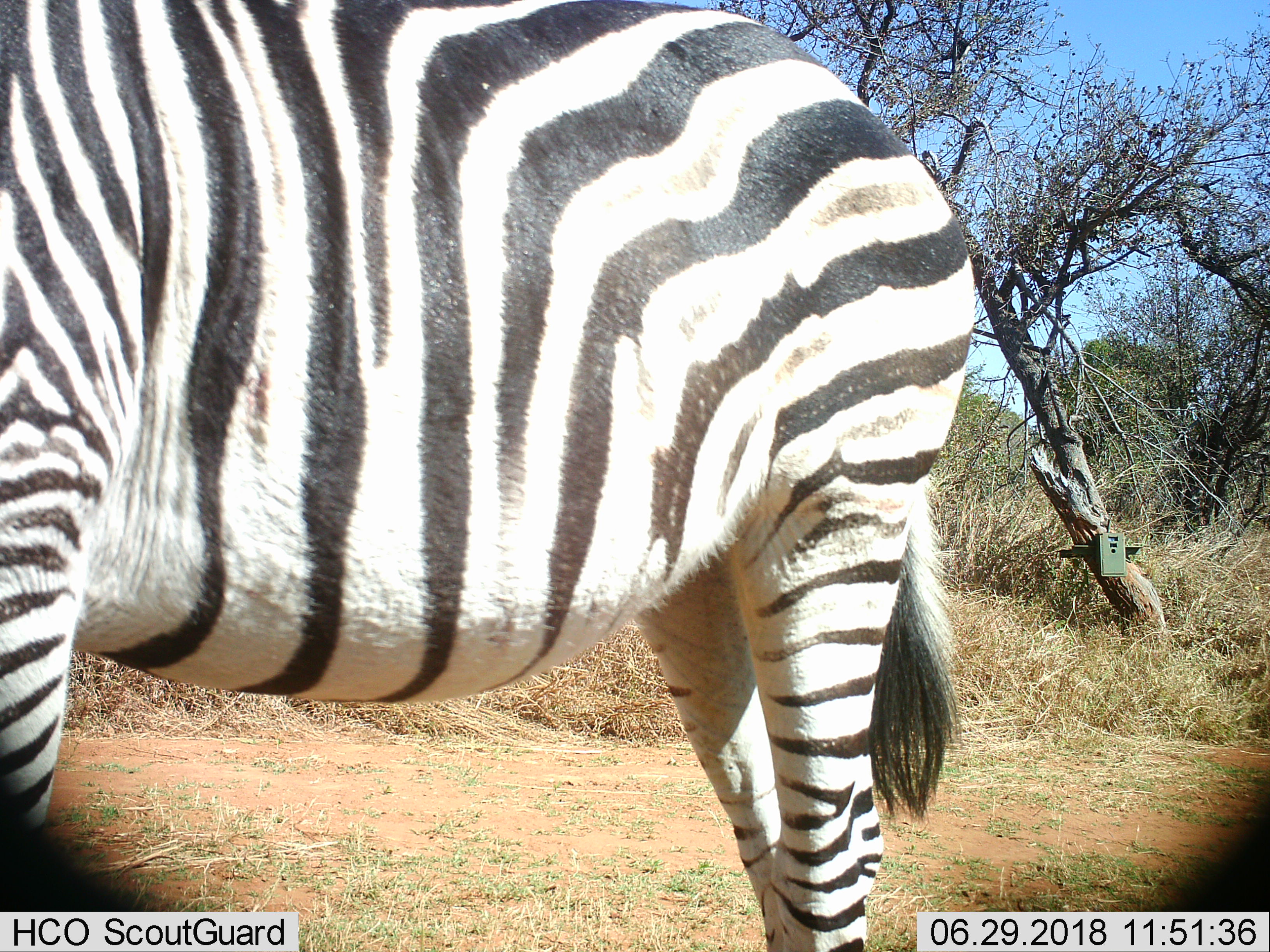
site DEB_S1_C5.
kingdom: Animalia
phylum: Chordata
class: Mammalia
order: Perissodactyla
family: Equidae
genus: Equus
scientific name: Equus quagga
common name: plains zebra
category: zebraplains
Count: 1.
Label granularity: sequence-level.